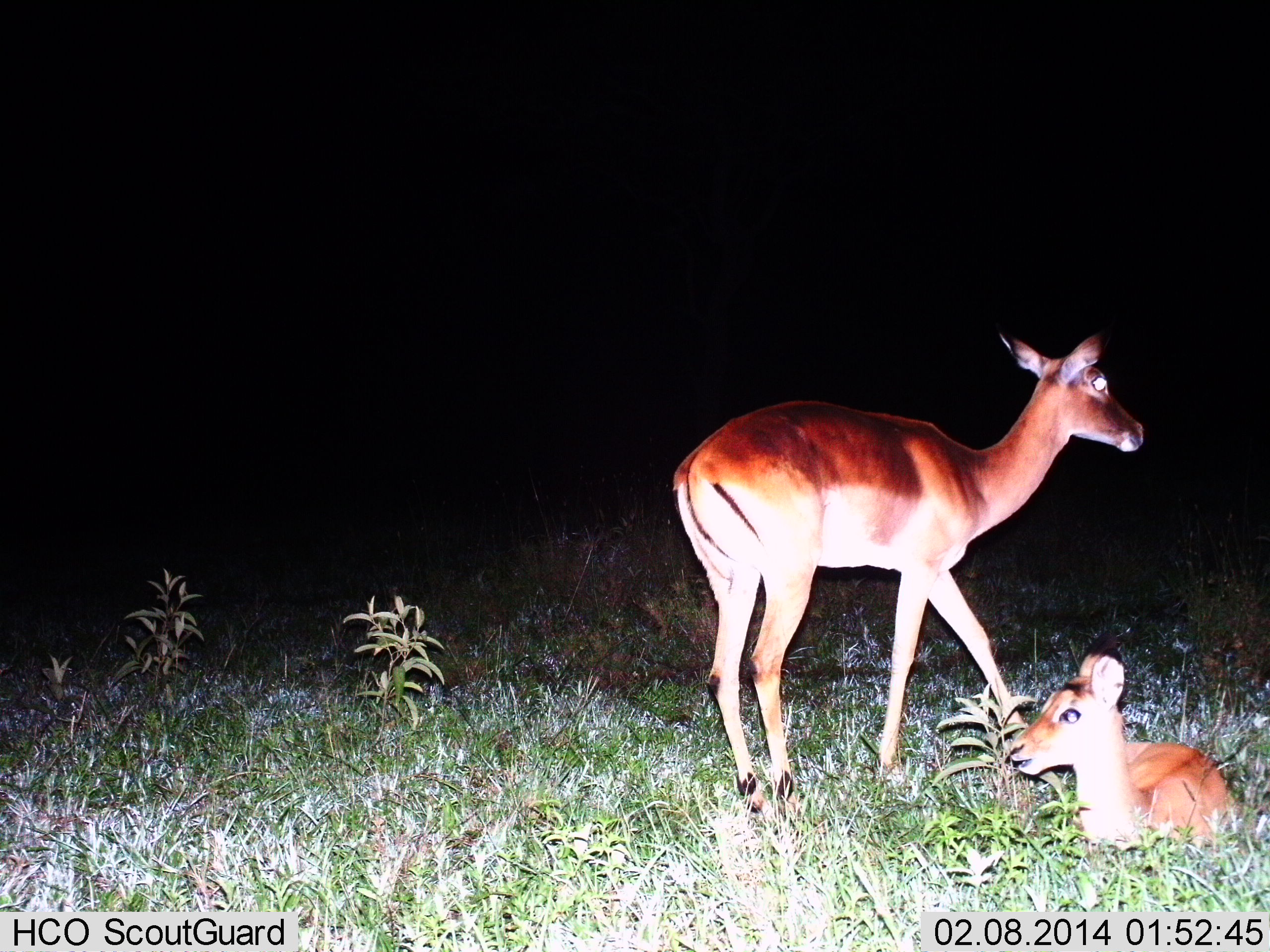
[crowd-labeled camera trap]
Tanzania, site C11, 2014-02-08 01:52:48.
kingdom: Animalia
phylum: Chordata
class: Mammalia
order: Artiodactyla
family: Bovidae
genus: Aepyceros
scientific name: Aepyceros melampus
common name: impala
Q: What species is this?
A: Impala (Aepyceros melampus).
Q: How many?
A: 2.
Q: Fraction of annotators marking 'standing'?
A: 90%.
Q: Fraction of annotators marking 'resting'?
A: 100%.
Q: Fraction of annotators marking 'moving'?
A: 10%.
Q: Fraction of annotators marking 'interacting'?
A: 0%.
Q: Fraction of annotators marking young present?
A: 30%.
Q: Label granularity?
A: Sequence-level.